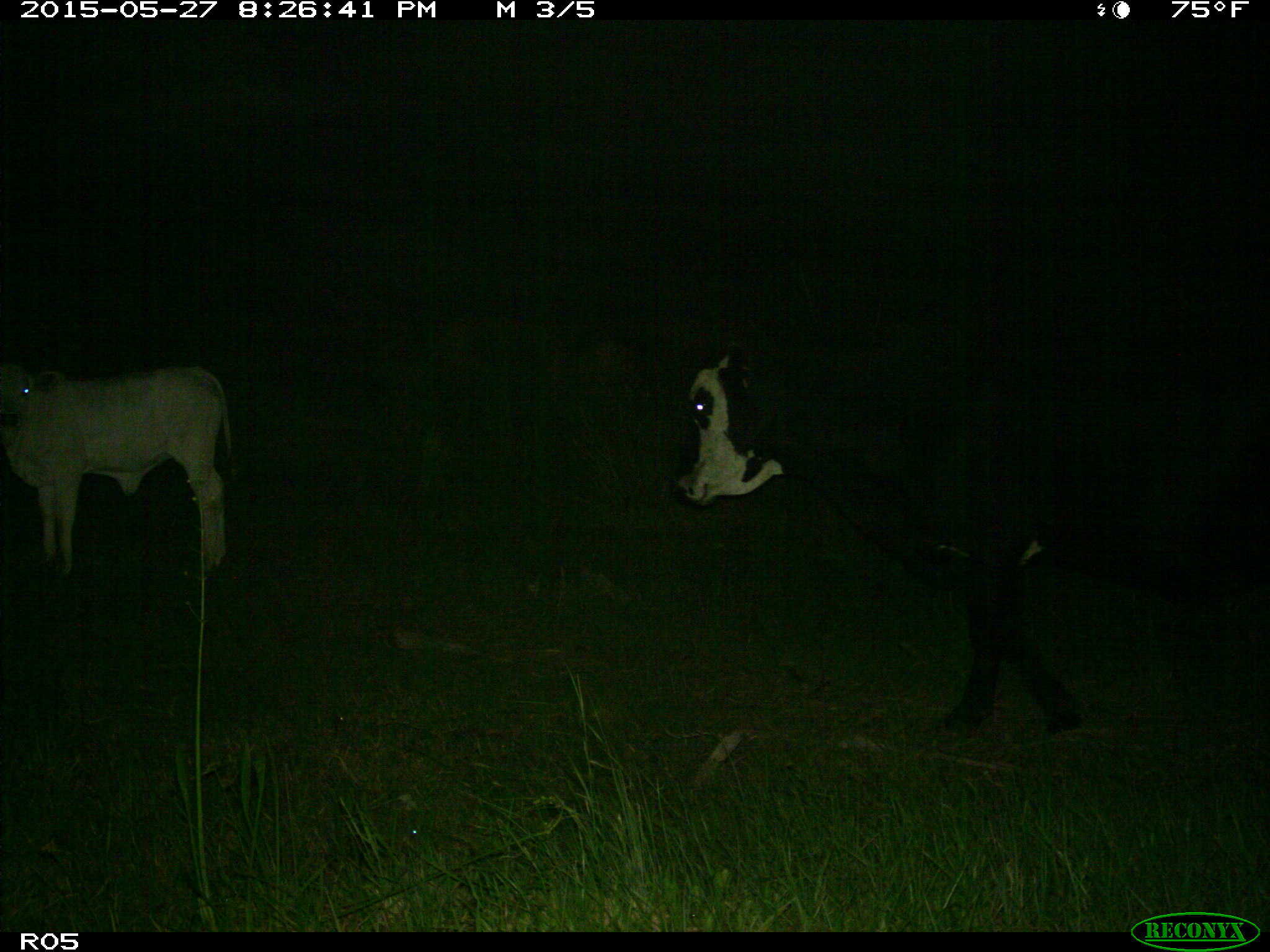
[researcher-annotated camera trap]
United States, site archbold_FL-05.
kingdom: Animalia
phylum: Chordata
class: Mammalia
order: Artiodactyla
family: Bovidae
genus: Bos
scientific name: Bos taurus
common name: domestic cow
Bos taurus (domestic cow).